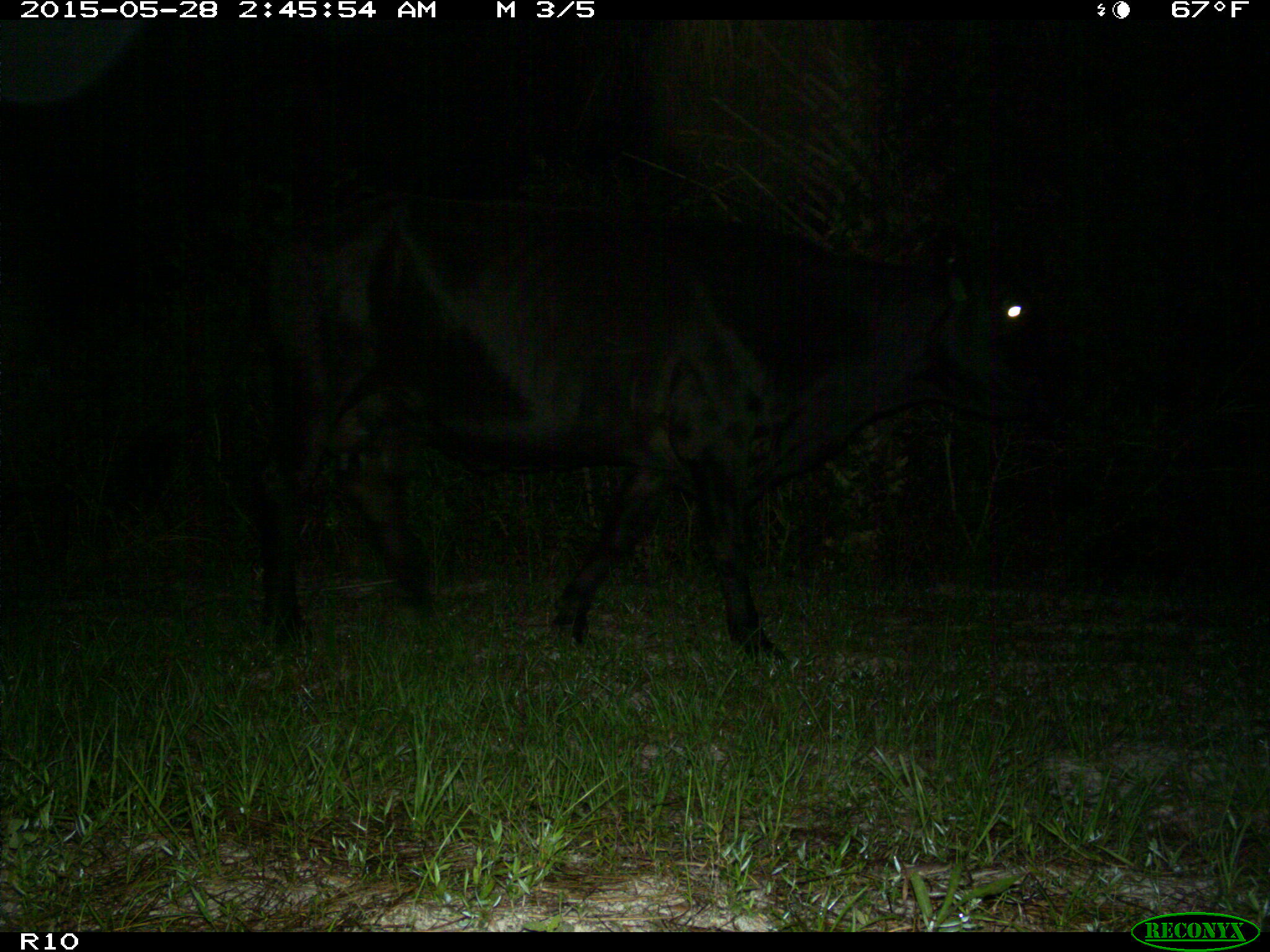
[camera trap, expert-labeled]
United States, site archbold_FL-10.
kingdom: Animalia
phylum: Chordata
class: Mammalia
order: Artiodactyla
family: Bovidae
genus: Bos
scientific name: Bos taurus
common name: domestic cow